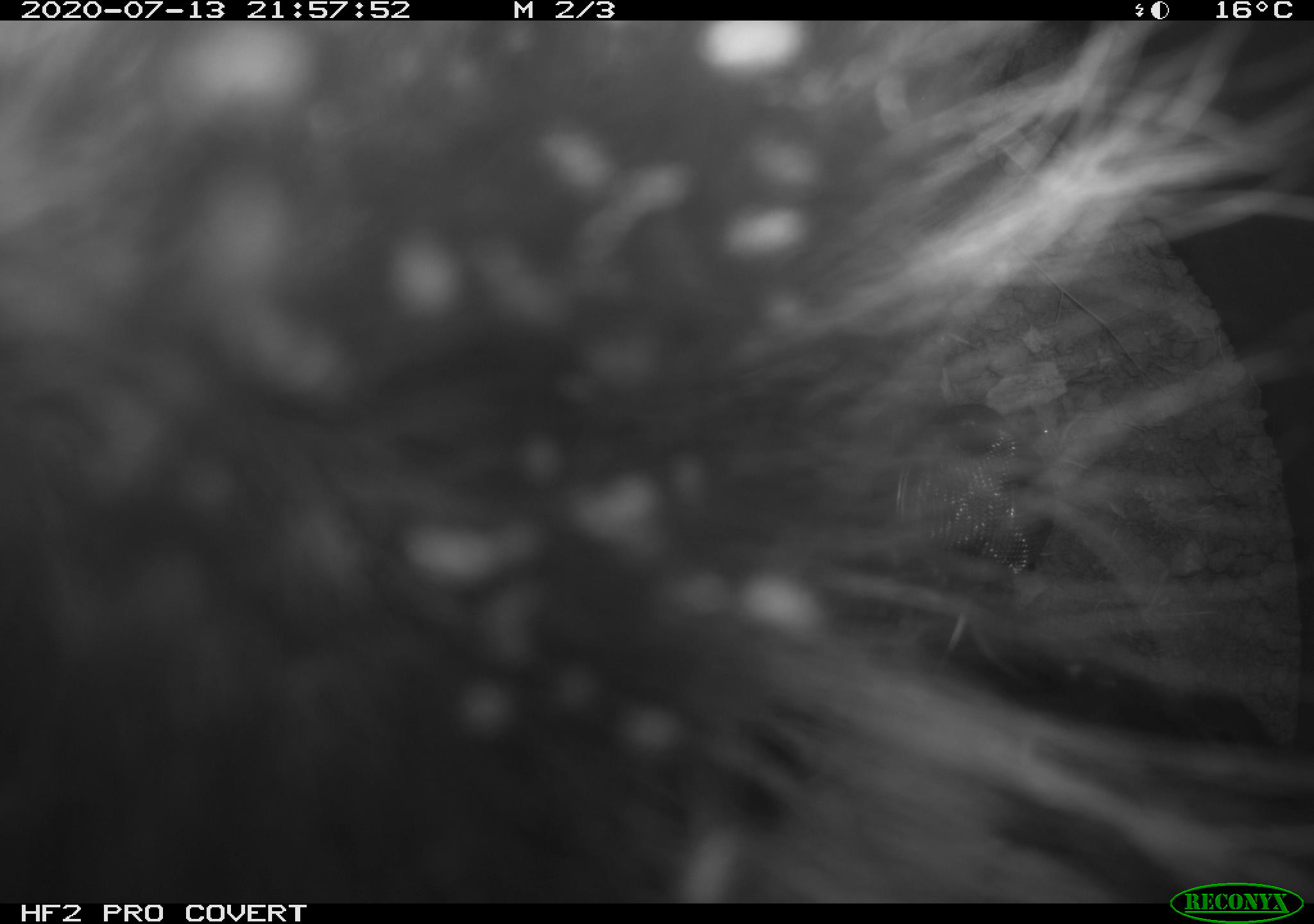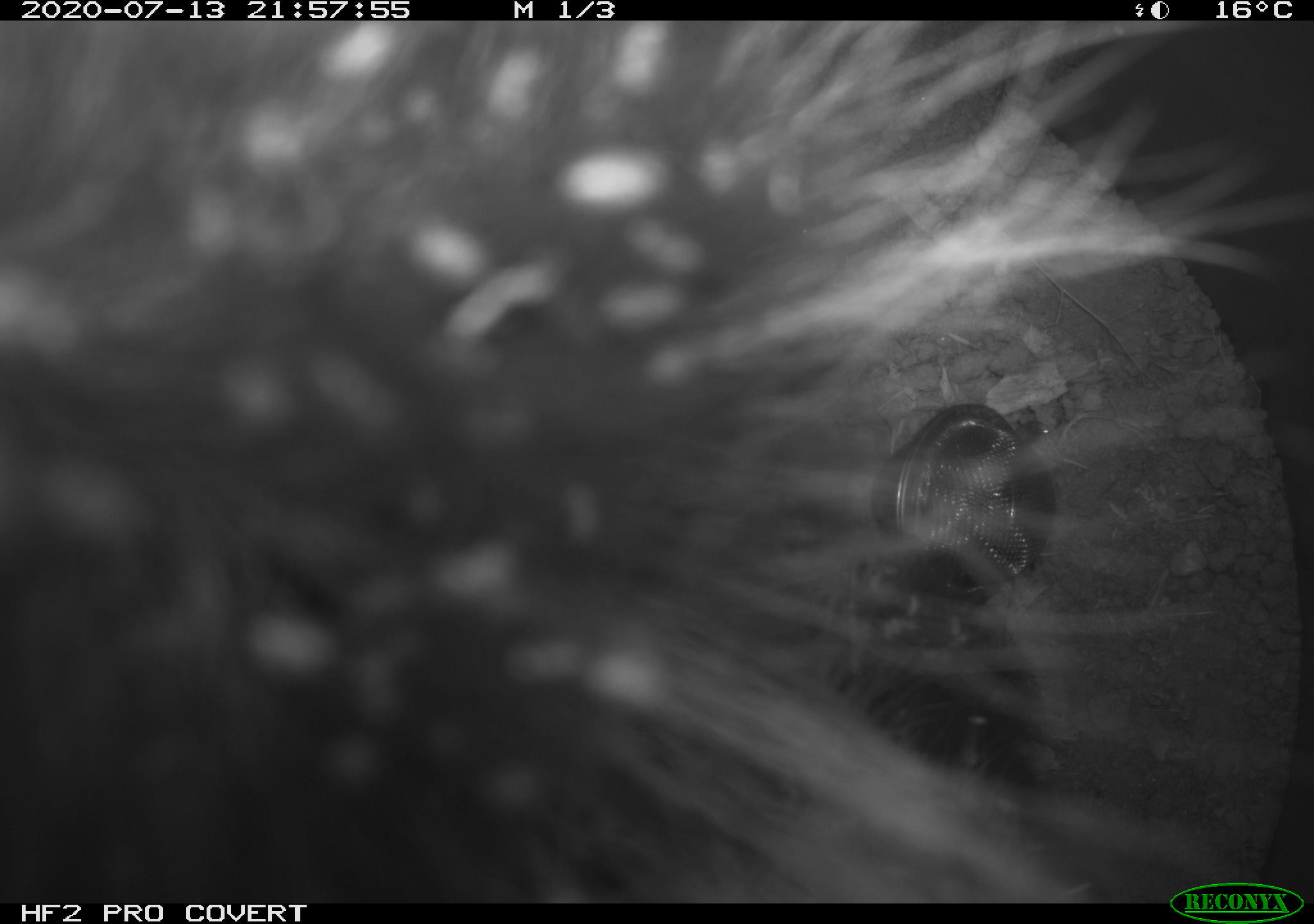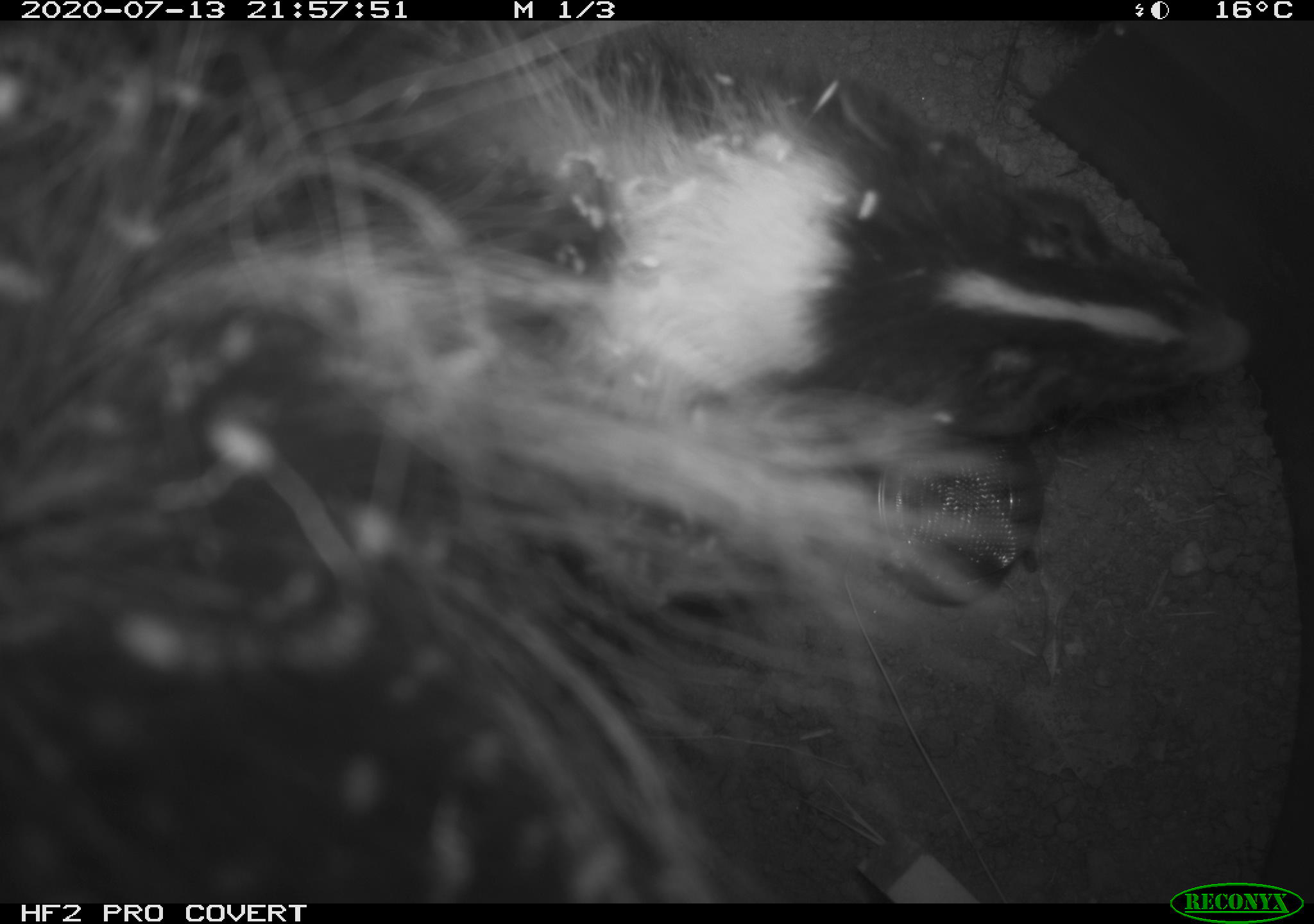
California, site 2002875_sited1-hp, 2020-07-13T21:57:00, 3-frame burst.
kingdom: Animalia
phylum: Chordata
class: Mammalia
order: Carnivora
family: Mephitidae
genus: Mephitis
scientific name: Mephitis mephitis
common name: striped skunk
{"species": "striped skunk (Mephitis mephitis)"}